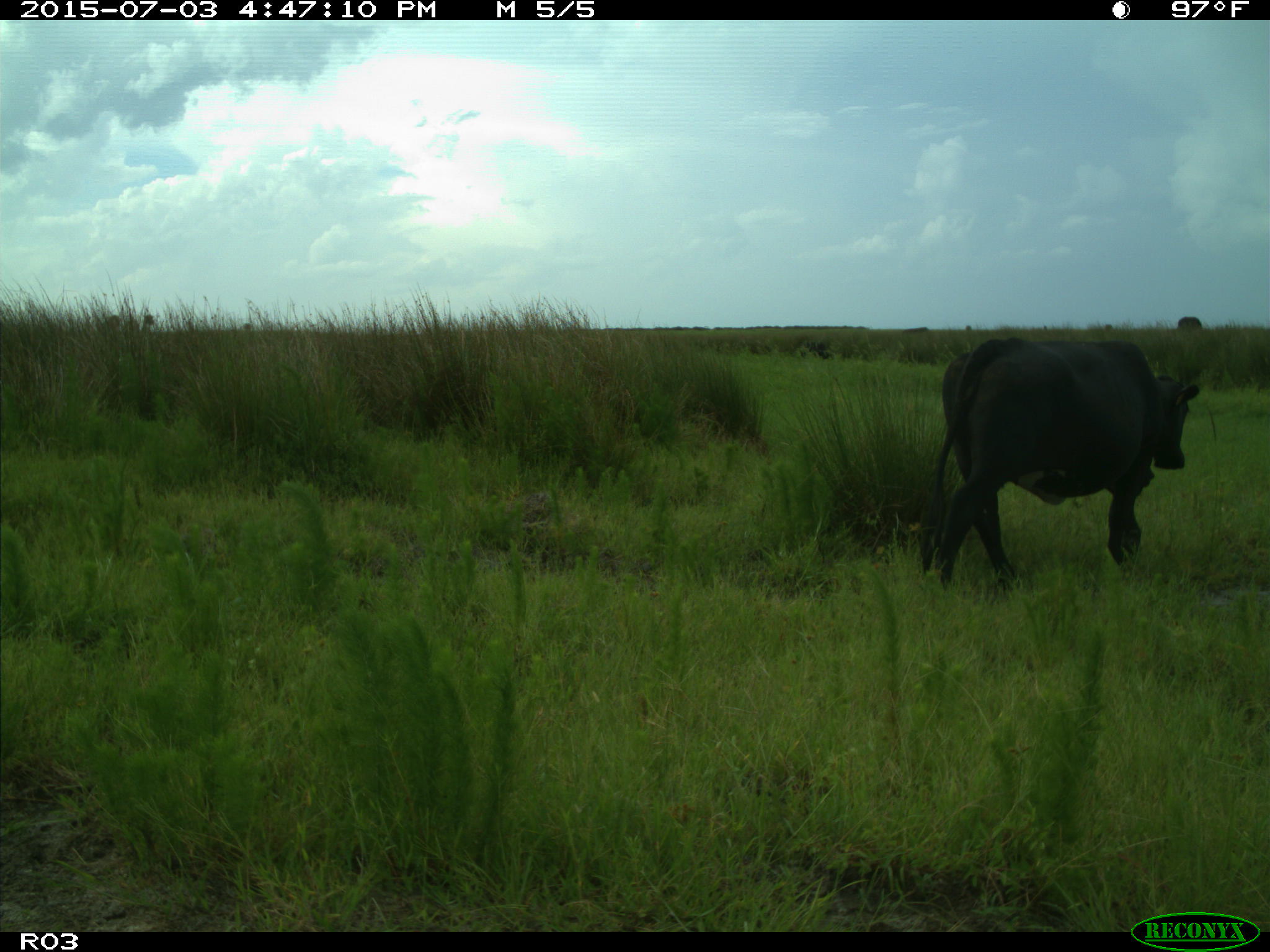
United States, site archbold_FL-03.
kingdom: Animalia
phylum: Chordata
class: Mammalia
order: Artiodactyla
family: Bovidae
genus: Bos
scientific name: Bos taurus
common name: domestic cow